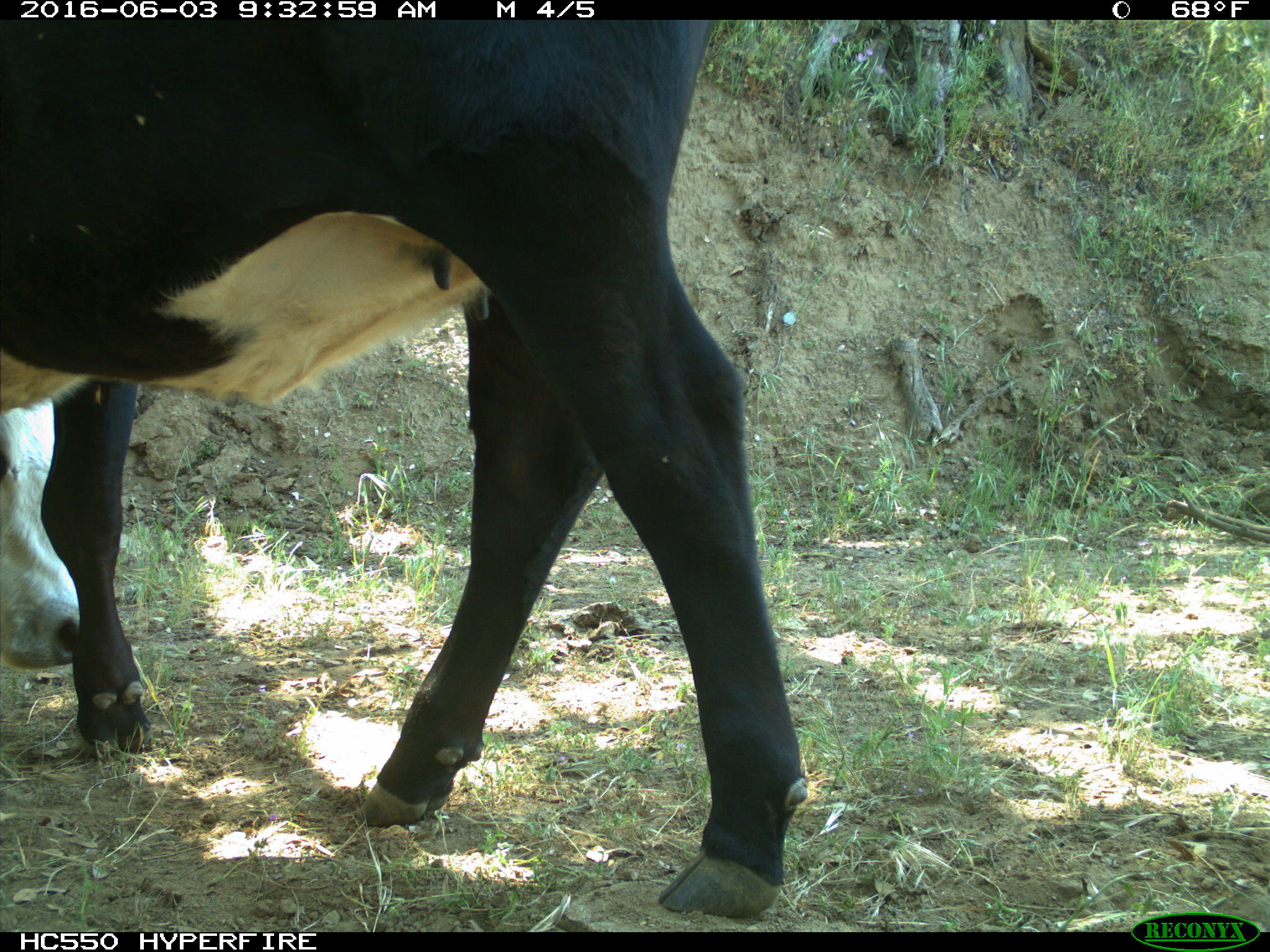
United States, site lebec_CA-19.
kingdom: Animalia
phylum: Chordata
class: Mammalia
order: Artiodactyla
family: Bovidae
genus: Bos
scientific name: Bos taurus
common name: domestic cow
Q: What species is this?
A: Bos taurus (domestic cow).